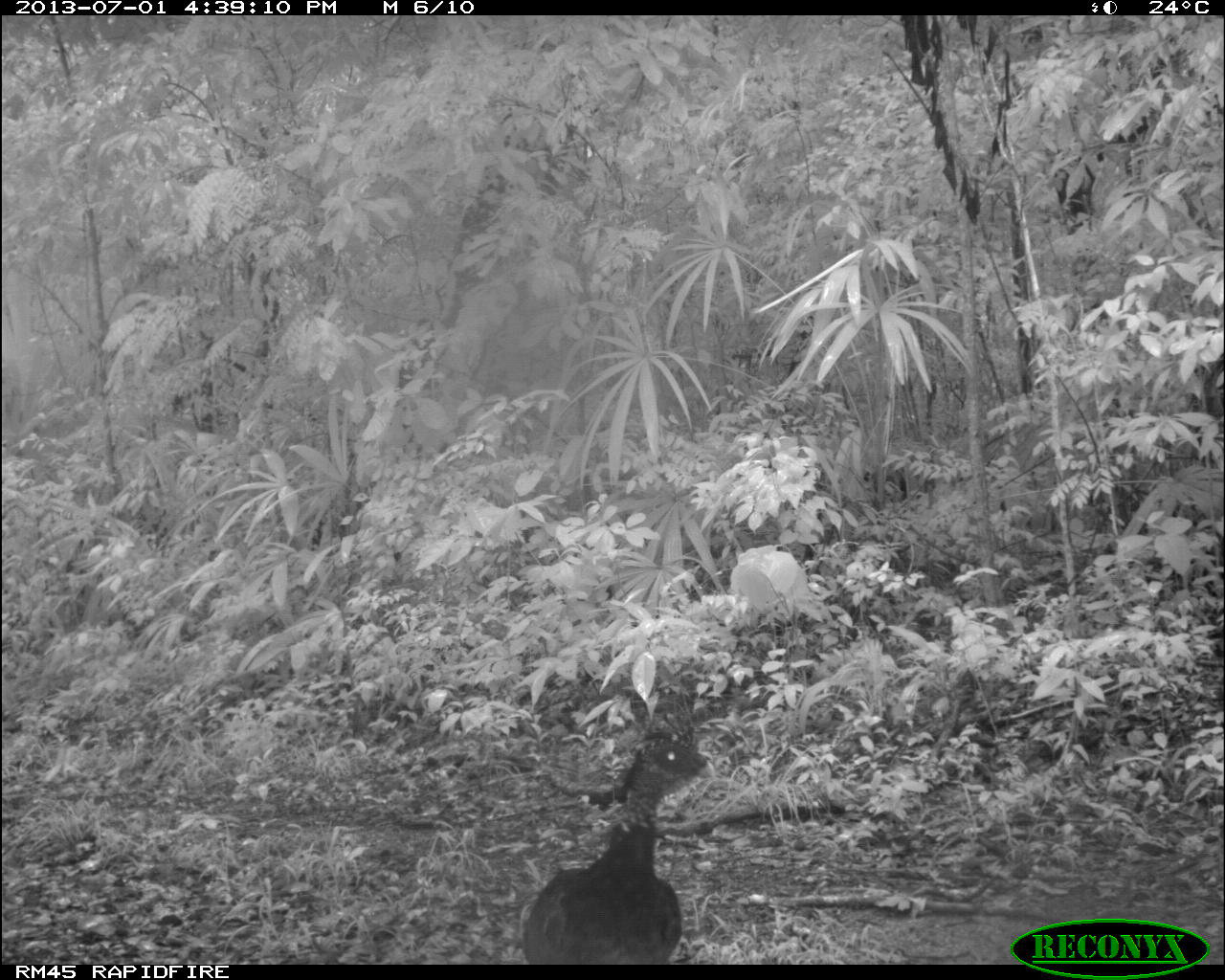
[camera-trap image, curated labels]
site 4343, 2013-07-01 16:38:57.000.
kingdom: Animalia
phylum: Chordata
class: Aves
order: Galliformes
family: Cracidae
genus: Crax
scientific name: Crax rubra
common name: great curassow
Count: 2.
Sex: female.